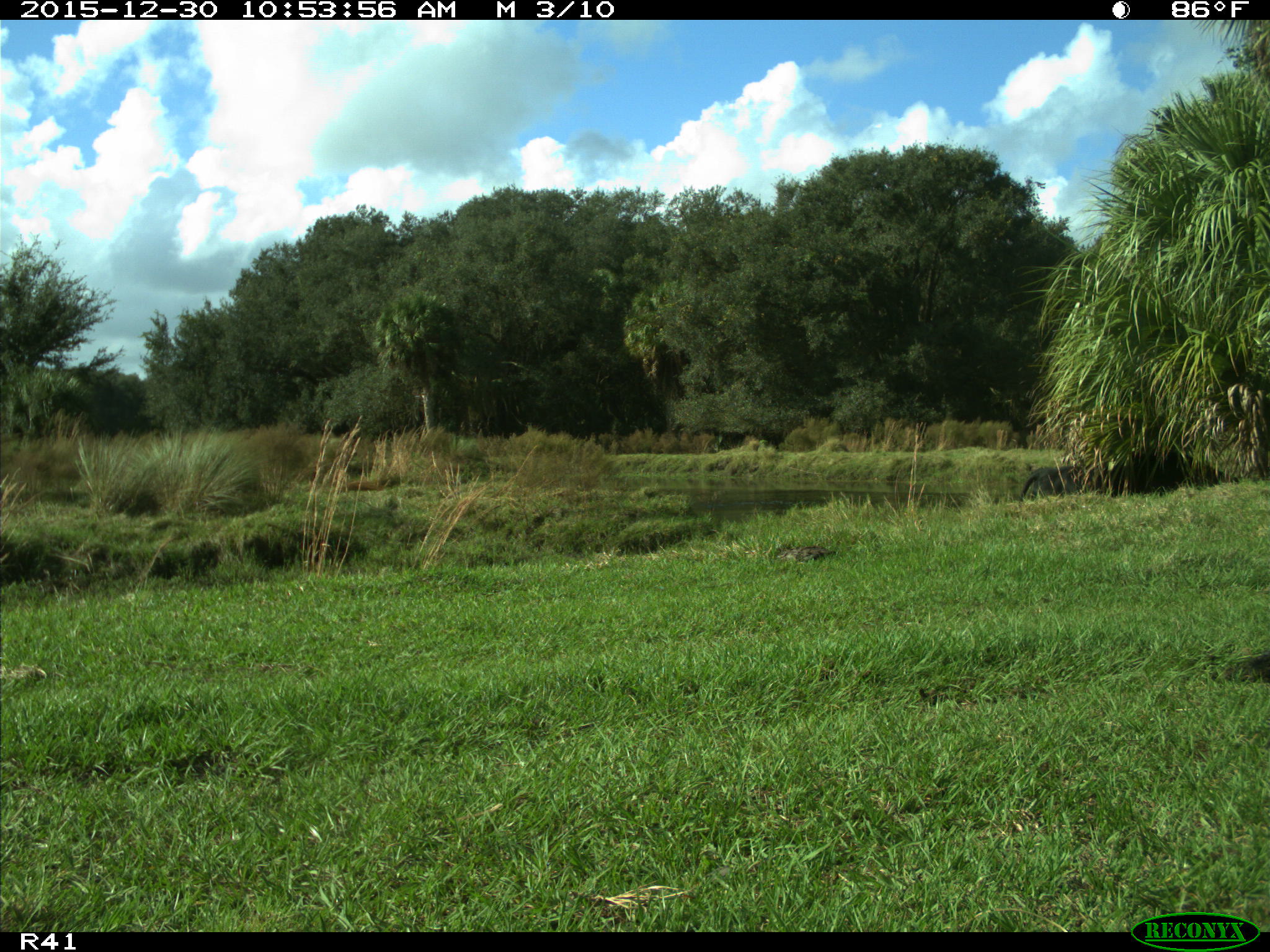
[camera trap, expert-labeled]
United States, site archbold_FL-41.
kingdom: Animalia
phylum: Chordata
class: Mammalia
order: Artiodactyla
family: Bovidae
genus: Bos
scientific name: Bos taurus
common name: domestic cow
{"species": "Bos taurus (domestic cow)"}